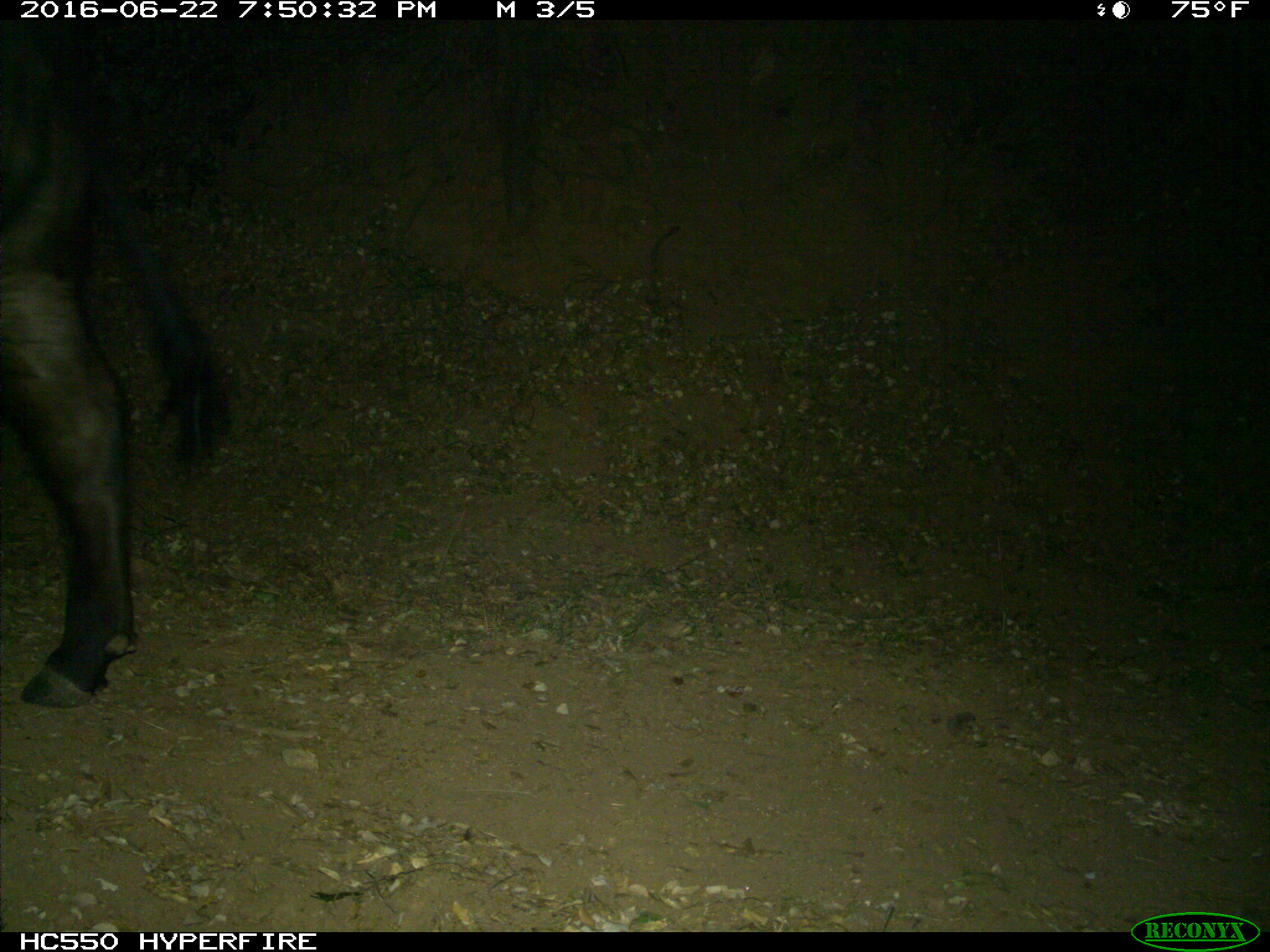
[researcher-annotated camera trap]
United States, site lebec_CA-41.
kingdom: Animalia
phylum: Chordata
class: Mammalia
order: Artiodactyla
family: Bovidae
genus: Bos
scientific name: Bos taurus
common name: domestic cow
Bos taurus (domestic cow).